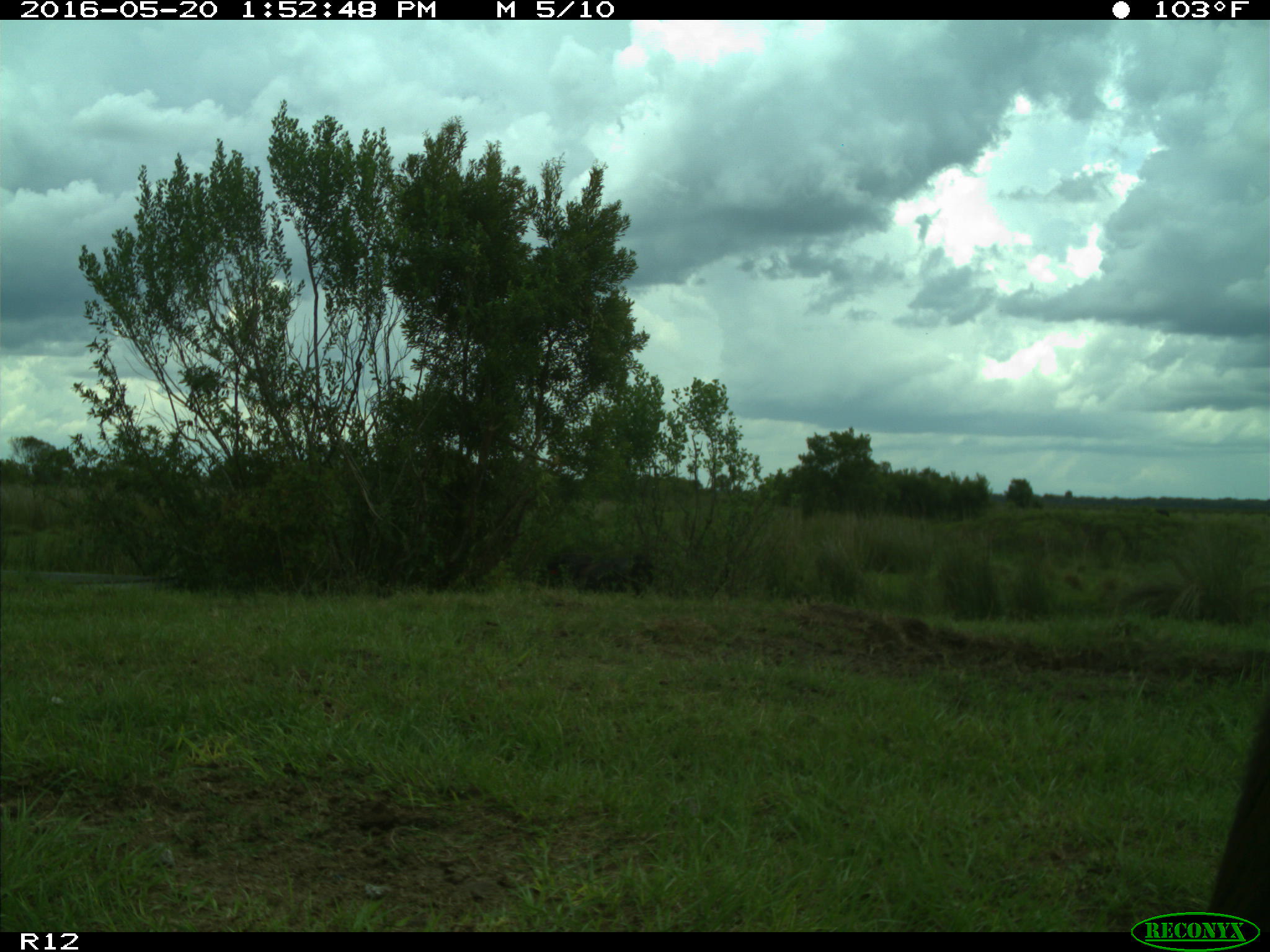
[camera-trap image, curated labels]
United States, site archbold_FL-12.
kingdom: Animalia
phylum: Chordata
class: Mammalia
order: Artiodactyla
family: Bovidae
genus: Bos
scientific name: Bos taurus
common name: domestic cow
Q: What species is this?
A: Bos taurus (domestic cow).